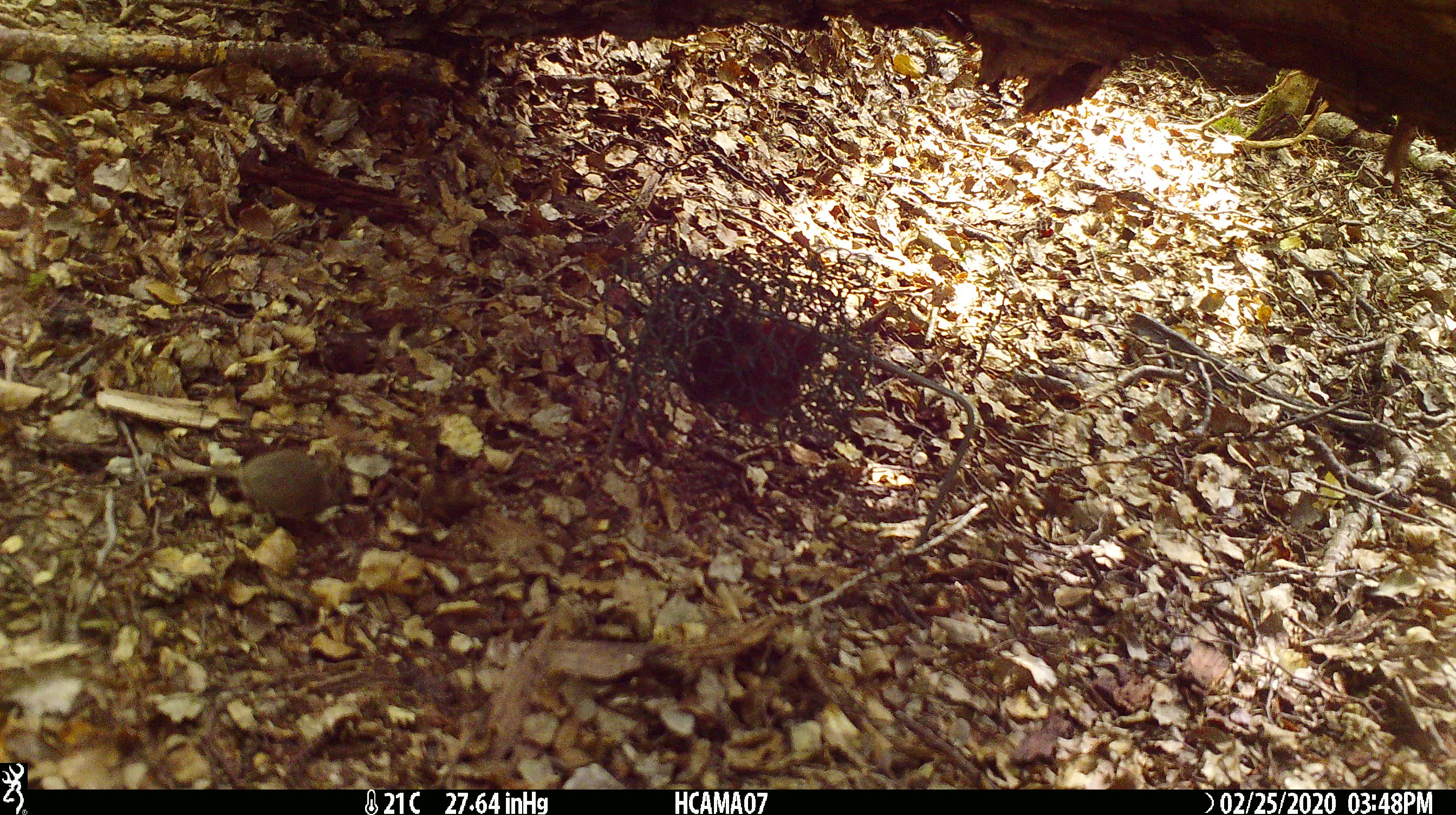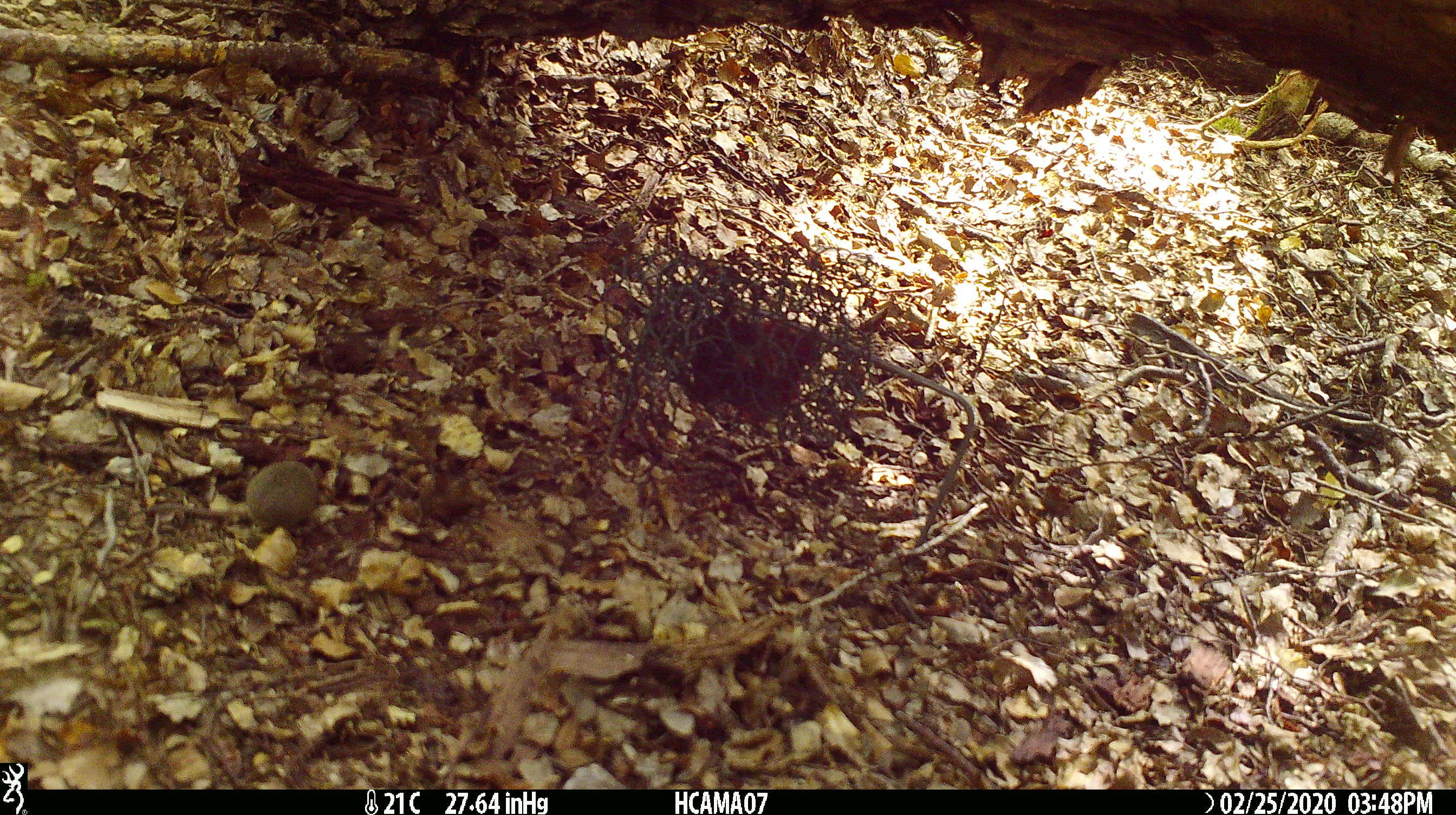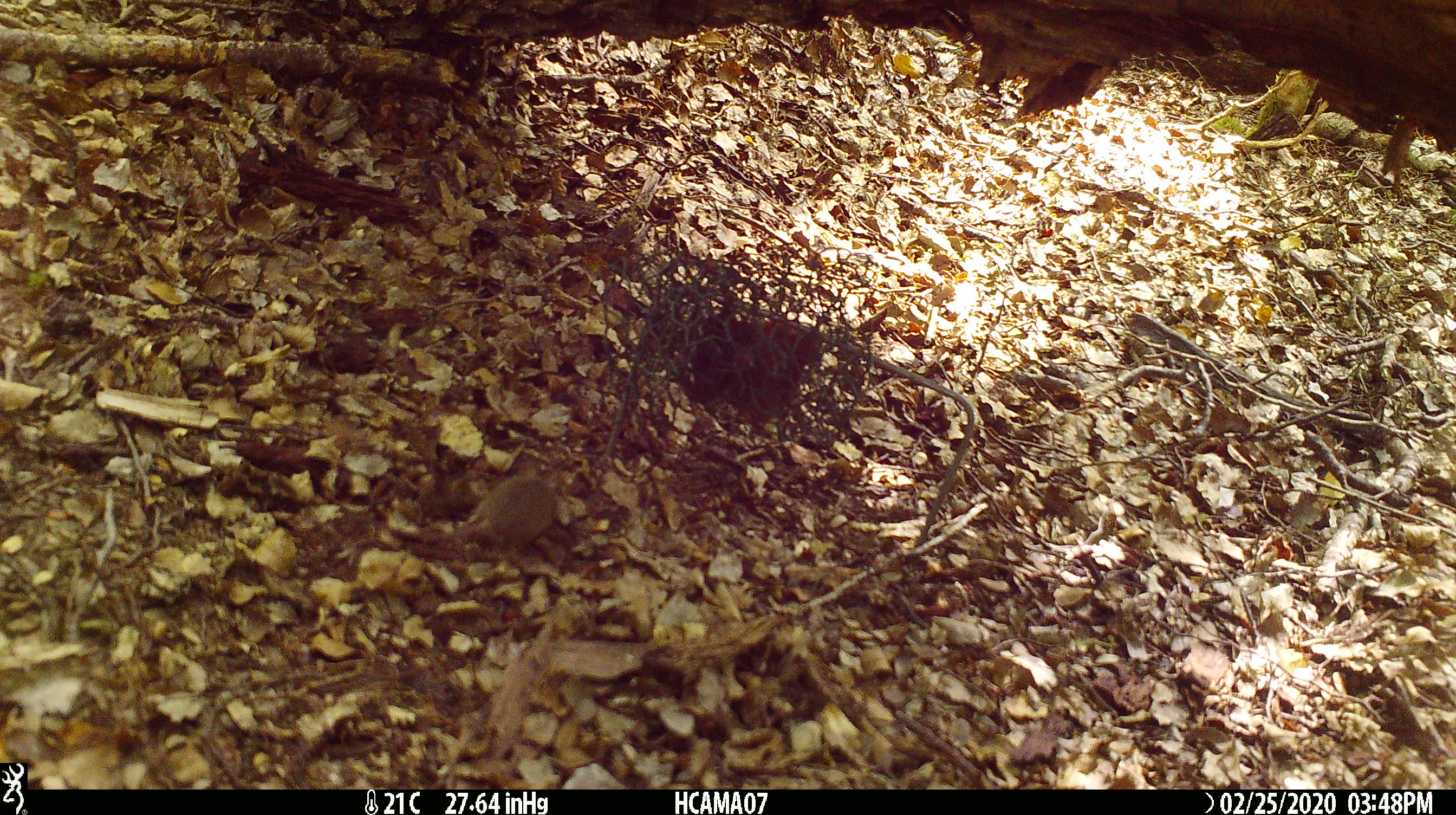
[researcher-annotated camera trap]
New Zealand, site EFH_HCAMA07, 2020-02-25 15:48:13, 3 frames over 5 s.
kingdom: Animalia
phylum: Chordata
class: Mammalia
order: Rodentia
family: Muridae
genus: Mus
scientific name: Mus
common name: mouse